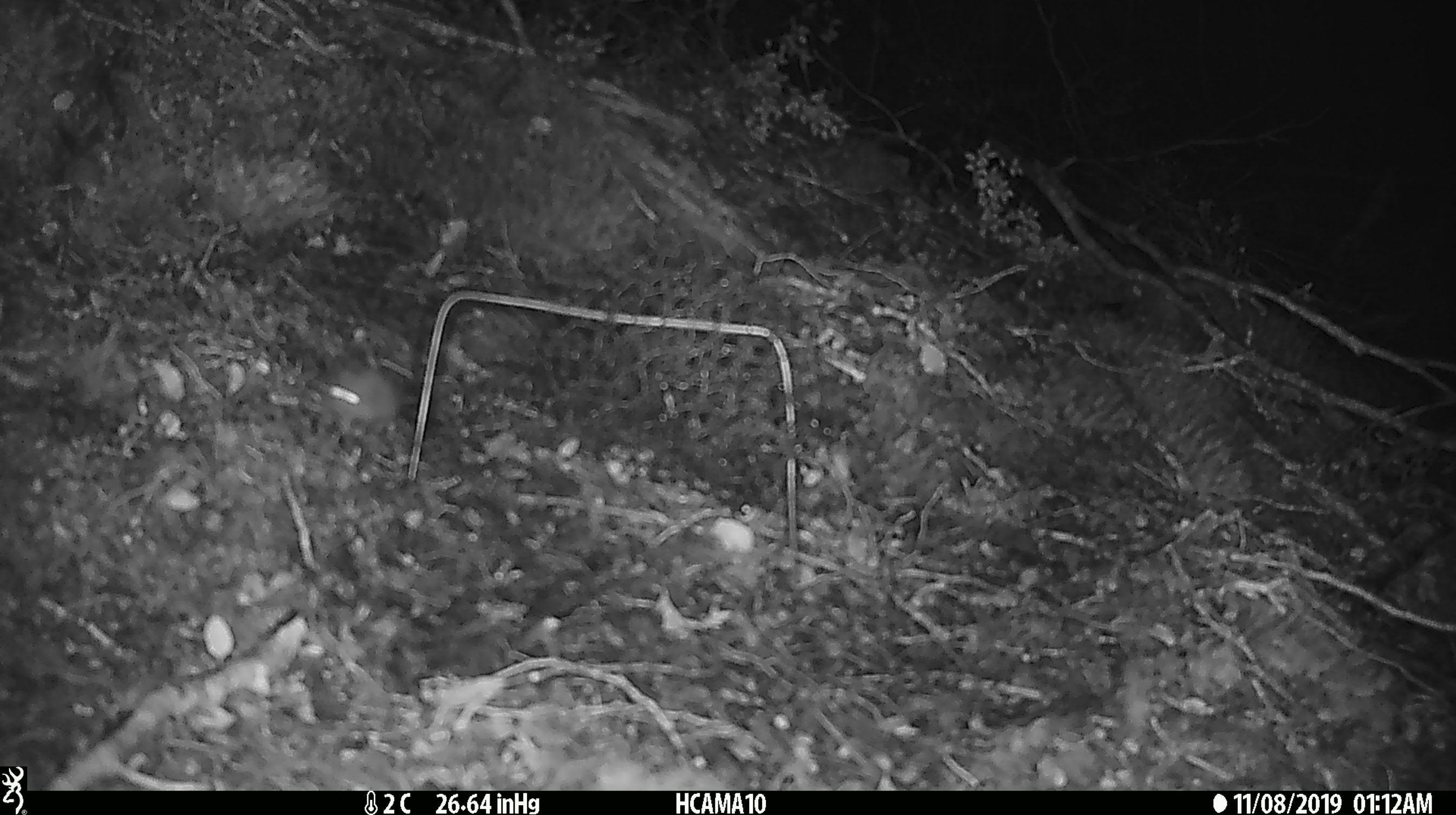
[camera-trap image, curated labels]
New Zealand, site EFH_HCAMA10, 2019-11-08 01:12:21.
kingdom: Animalia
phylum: Chordata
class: Mammalia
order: Rodentia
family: Muridae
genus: Mus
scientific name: Mus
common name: mouse